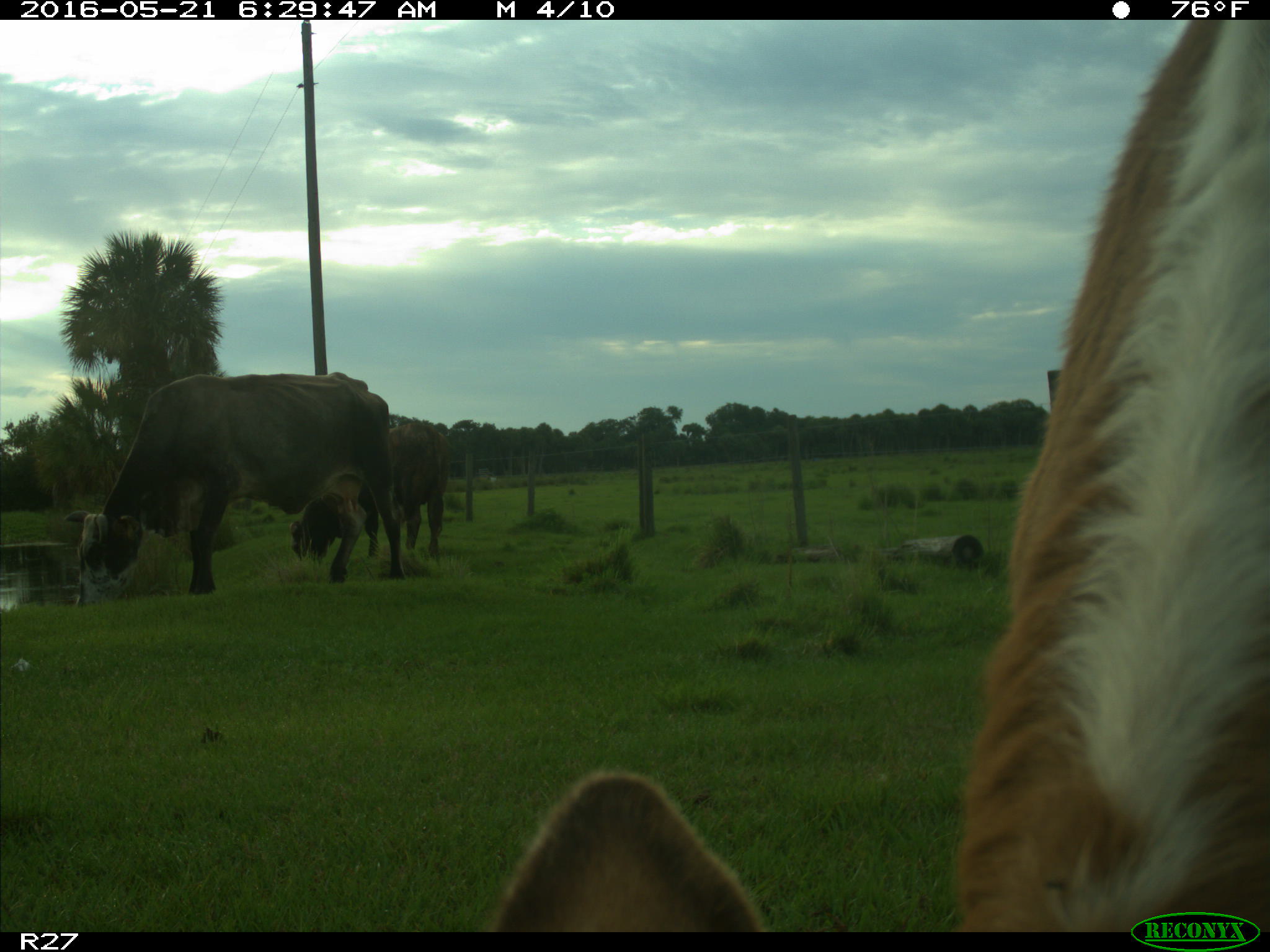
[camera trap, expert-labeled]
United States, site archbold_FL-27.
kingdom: Animalia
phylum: Chordata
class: Mammalia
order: Artiodactyla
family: Bovidae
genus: Bos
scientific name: Bos taurus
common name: domestic cow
Bos taurus (domestic cow).